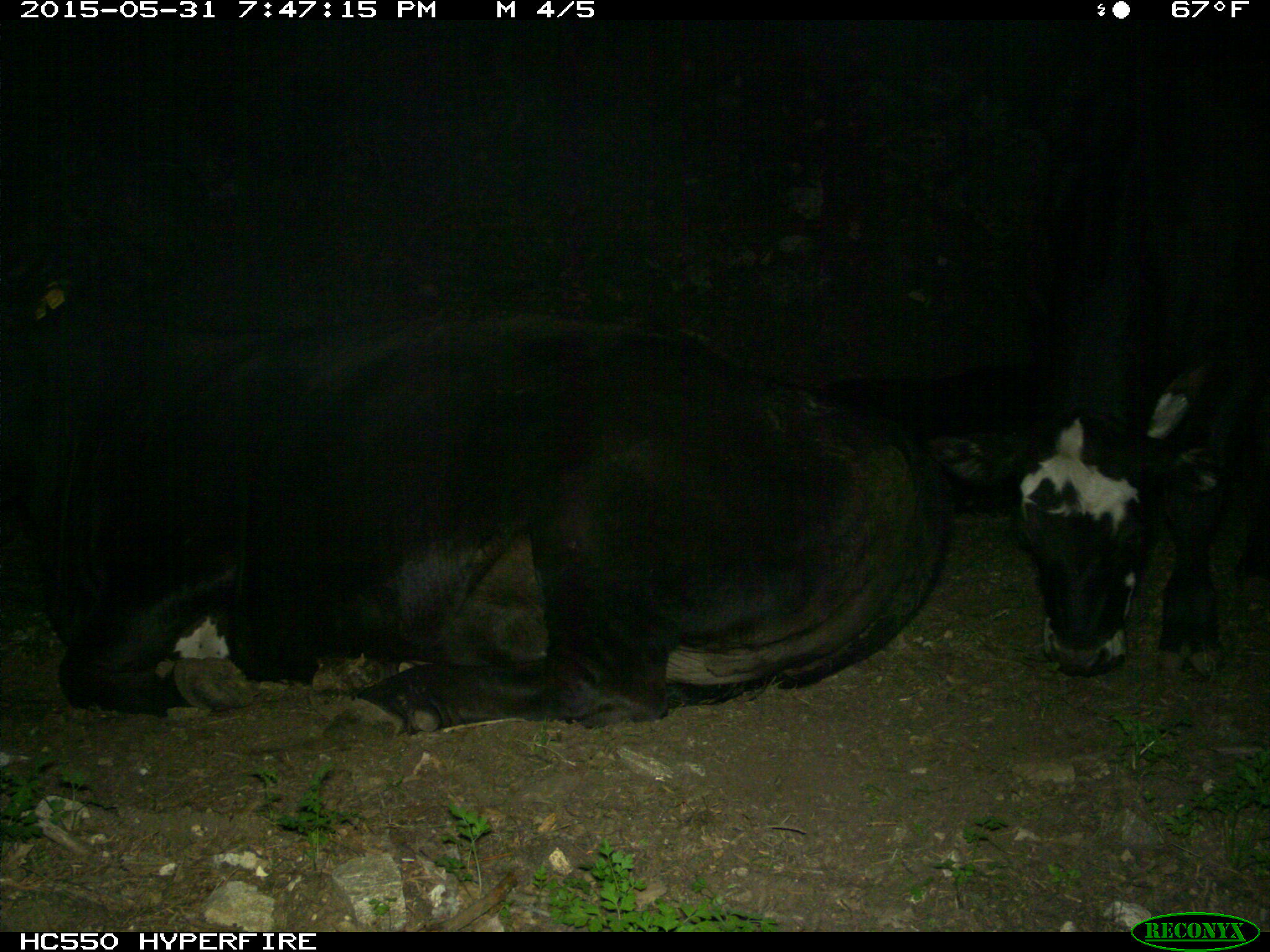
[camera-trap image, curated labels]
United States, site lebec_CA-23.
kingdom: Animalia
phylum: Chordata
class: Mammalia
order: Artiodactyla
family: Bovidae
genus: Bos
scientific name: Bos taurus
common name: domestic cow